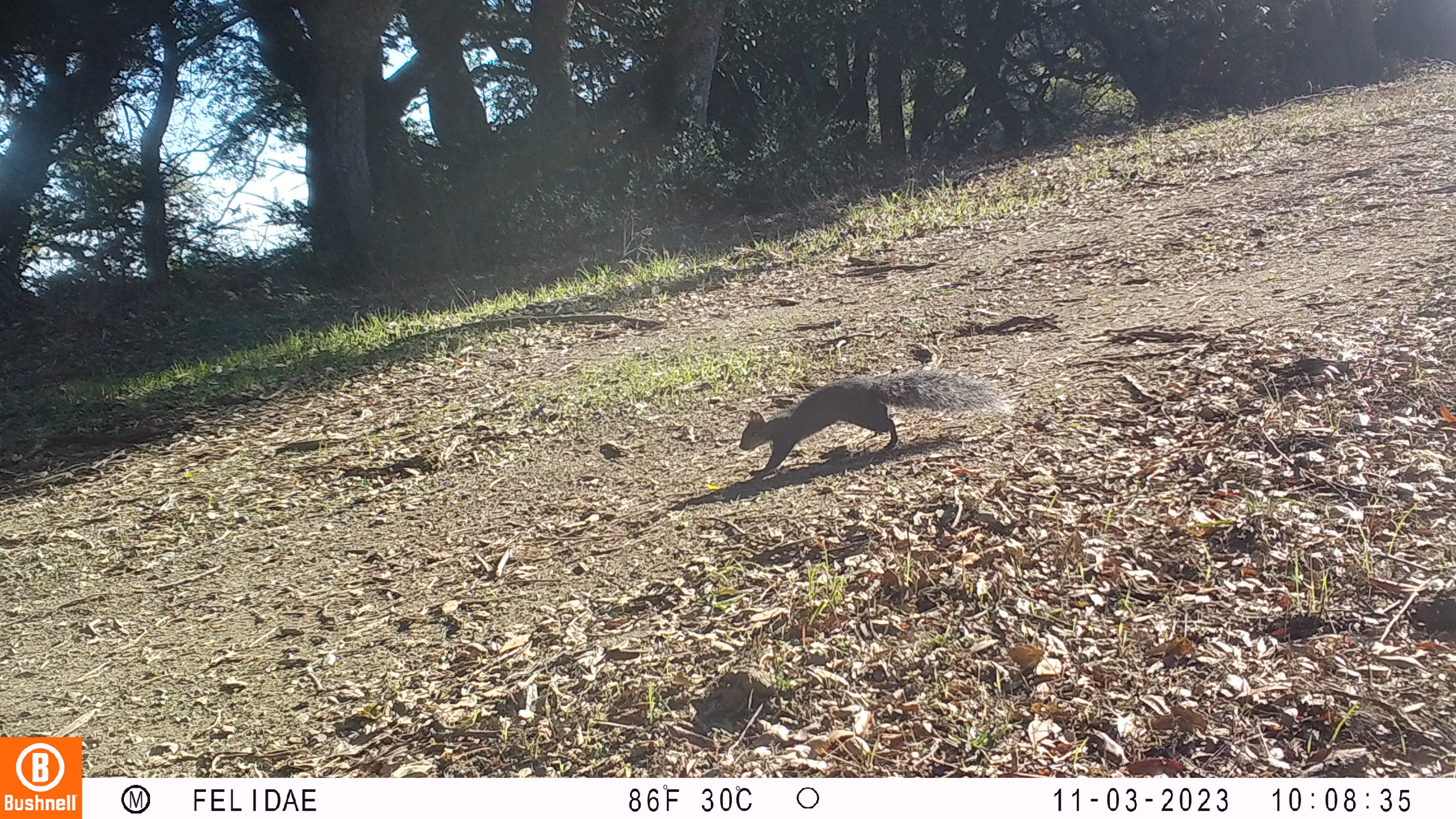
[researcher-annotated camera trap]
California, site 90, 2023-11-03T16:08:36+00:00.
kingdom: Animalia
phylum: Chordata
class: Mammalia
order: Rodentia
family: Sciuridae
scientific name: Sciuridae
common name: squirrel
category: unknown squirrel